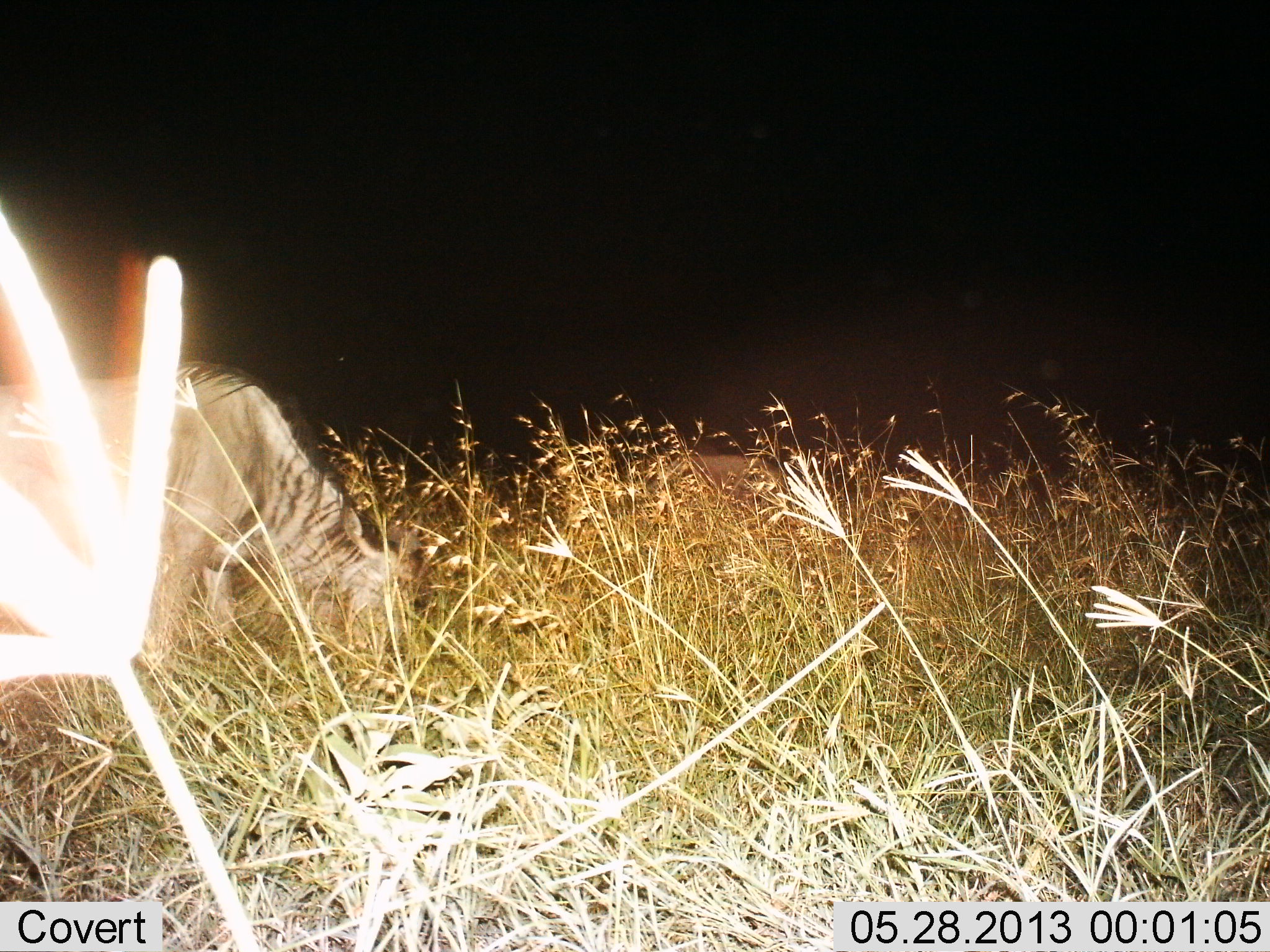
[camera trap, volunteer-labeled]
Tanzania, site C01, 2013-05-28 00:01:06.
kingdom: Animalia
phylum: Chordata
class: Mammalia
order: Artiodactyla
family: Bovidae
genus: Connochaetes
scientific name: Connochaetes taurinus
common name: blue wildebeest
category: wildebeest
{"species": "wildebeest (blue wildebeest) (Connochaetes taurinus)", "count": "2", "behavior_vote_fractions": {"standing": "20%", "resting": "10%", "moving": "0%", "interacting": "0%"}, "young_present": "0%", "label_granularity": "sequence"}